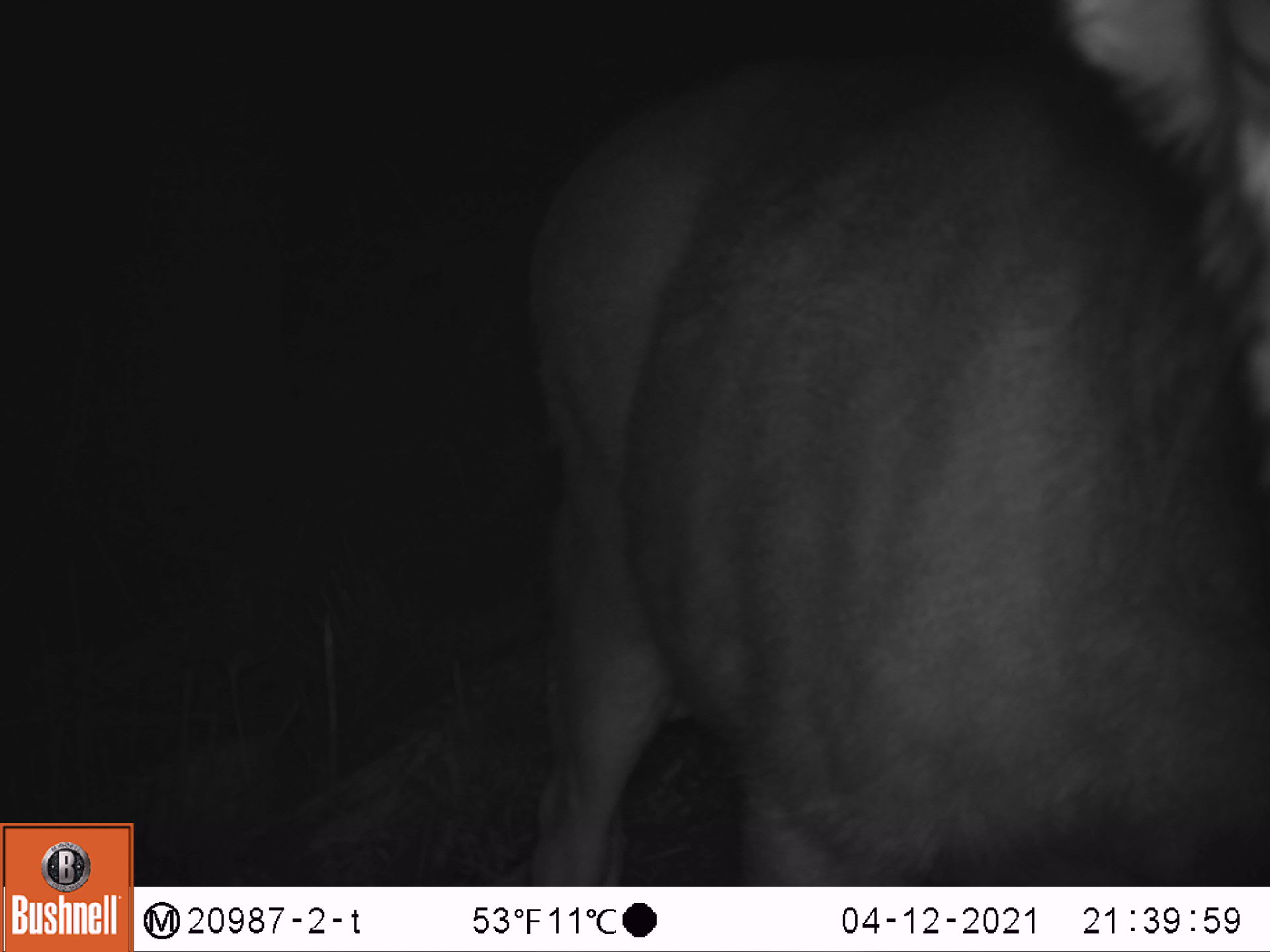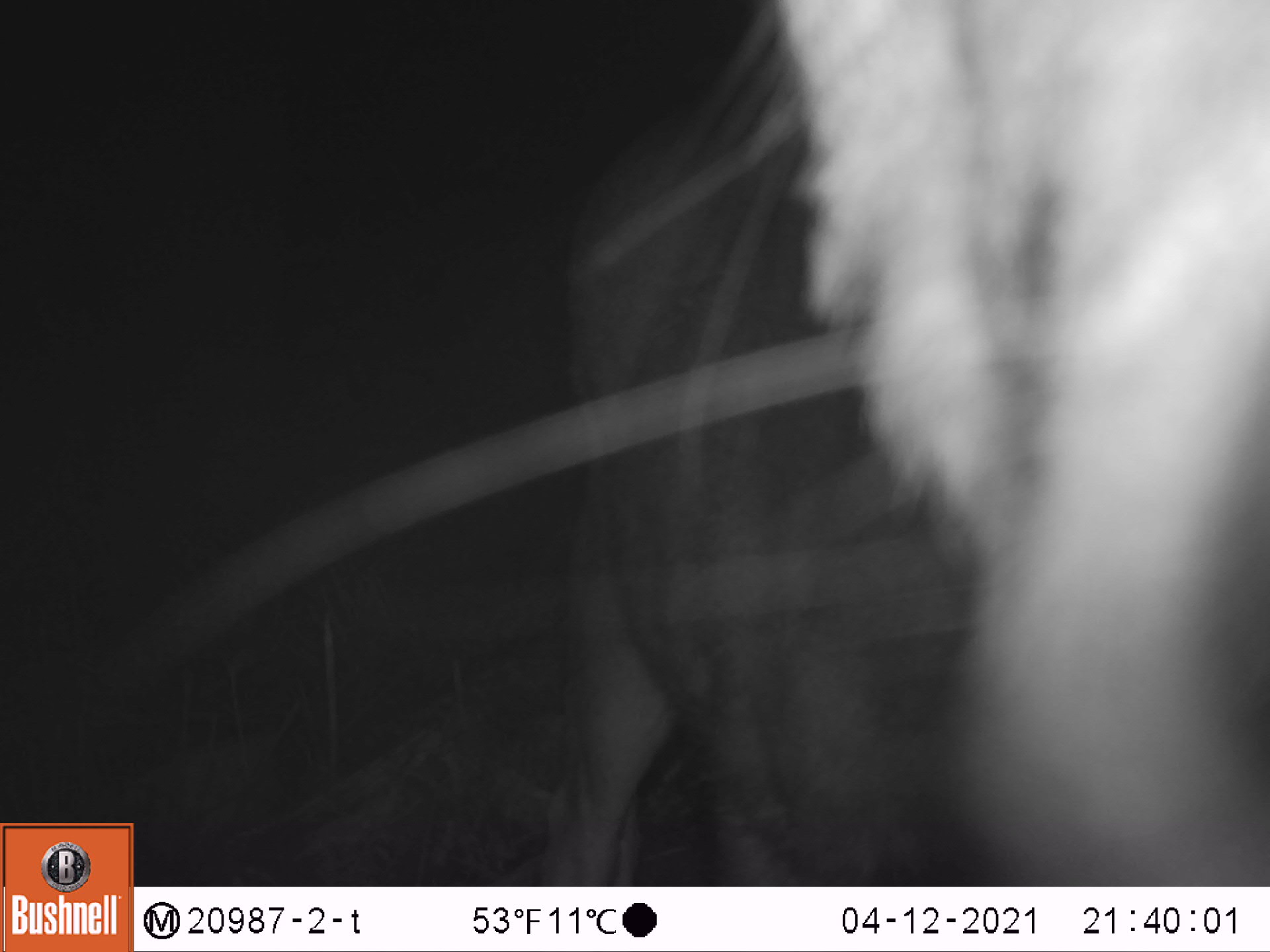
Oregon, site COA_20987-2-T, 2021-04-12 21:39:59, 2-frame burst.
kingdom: Animalia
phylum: Chordata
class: Mammalia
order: Artiodactyla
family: Cervidae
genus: Odocoileus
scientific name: Odocoileus hemionus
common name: black-tailed deer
Black-tailed deer (Odocoileus hemionus).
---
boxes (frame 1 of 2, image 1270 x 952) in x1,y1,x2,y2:
black-tailed deer: 525,3,1264,878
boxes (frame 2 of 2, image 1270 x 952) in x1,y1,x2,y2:
black-tailed deer: 536,6,1264,876